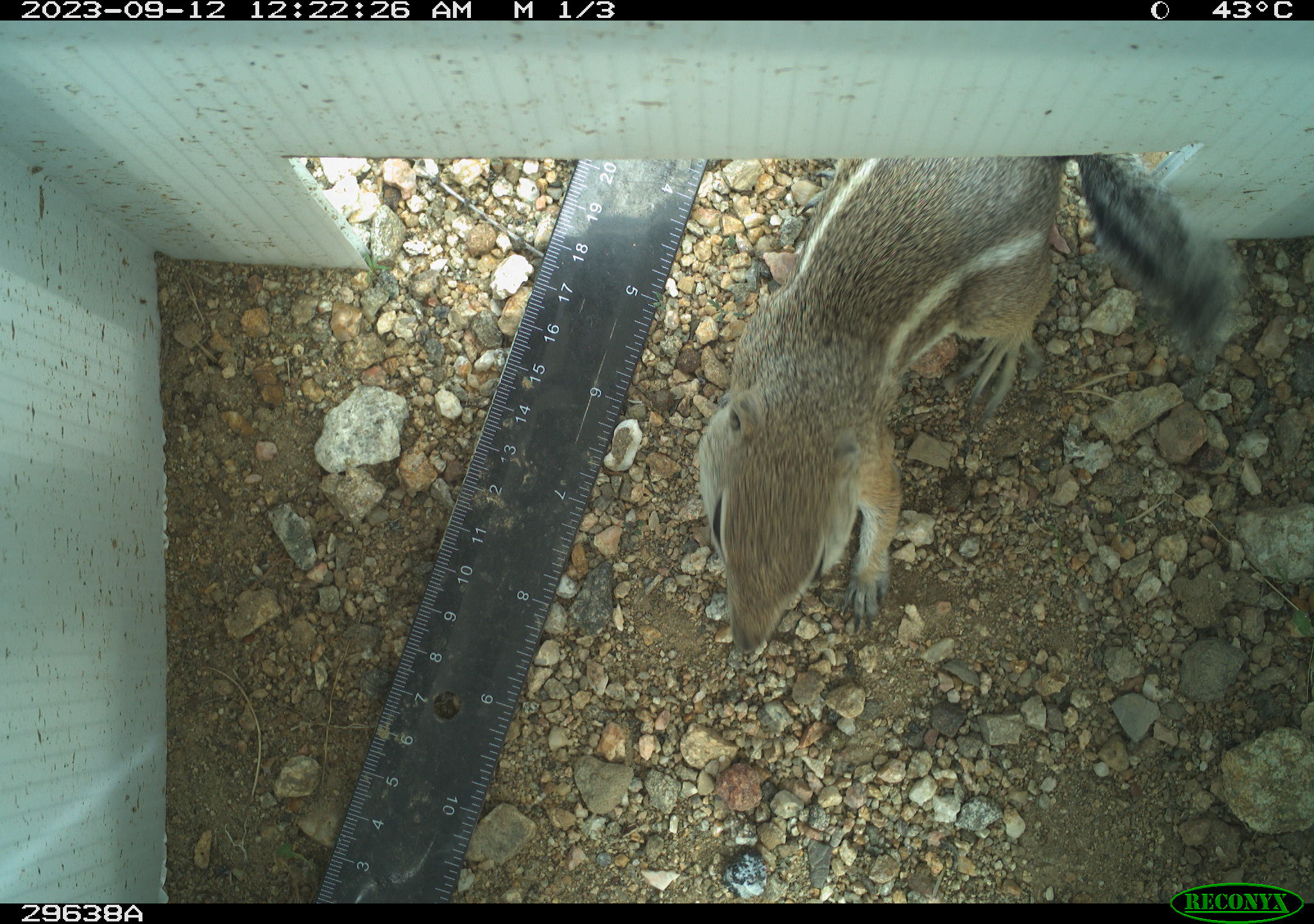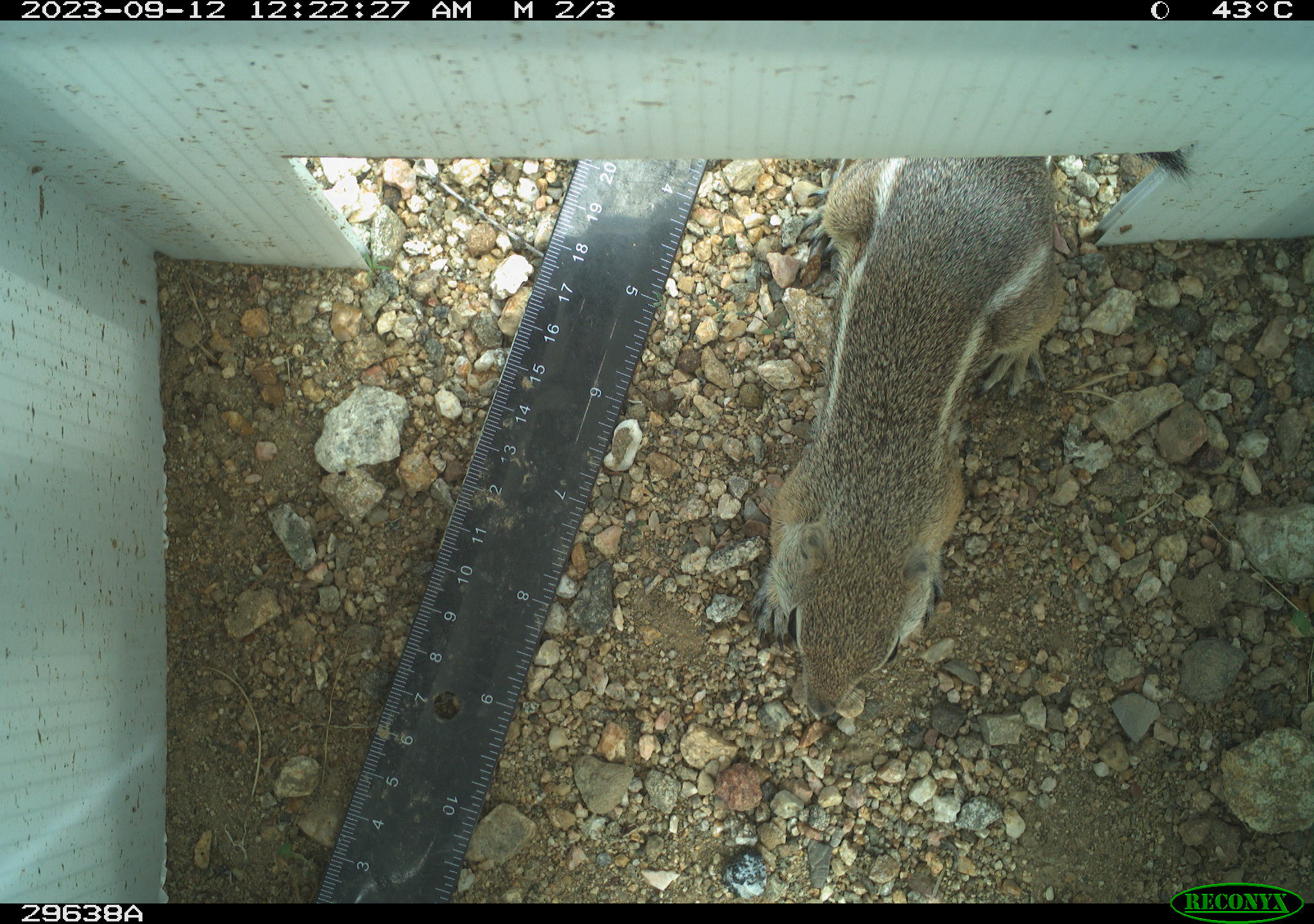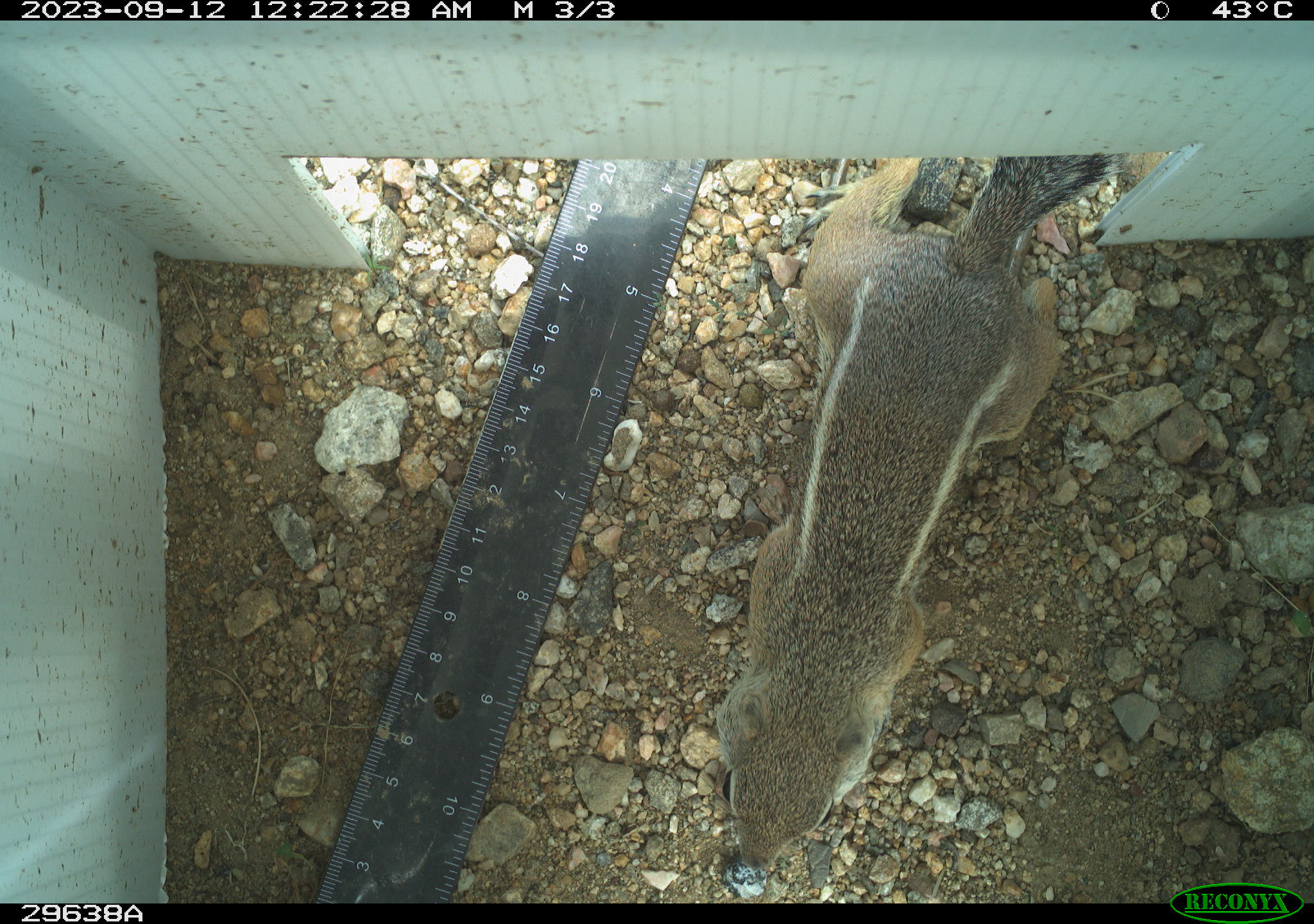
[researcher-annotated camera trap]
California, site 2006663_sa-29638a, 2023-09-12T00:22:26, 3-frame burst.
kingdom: Animalia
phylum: Chordata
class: Mammalia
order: Rodentia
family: Sciuridae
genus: Ammospermophilus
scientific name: Ammospermophilus leucurus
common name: white-tailed antelope squirrel